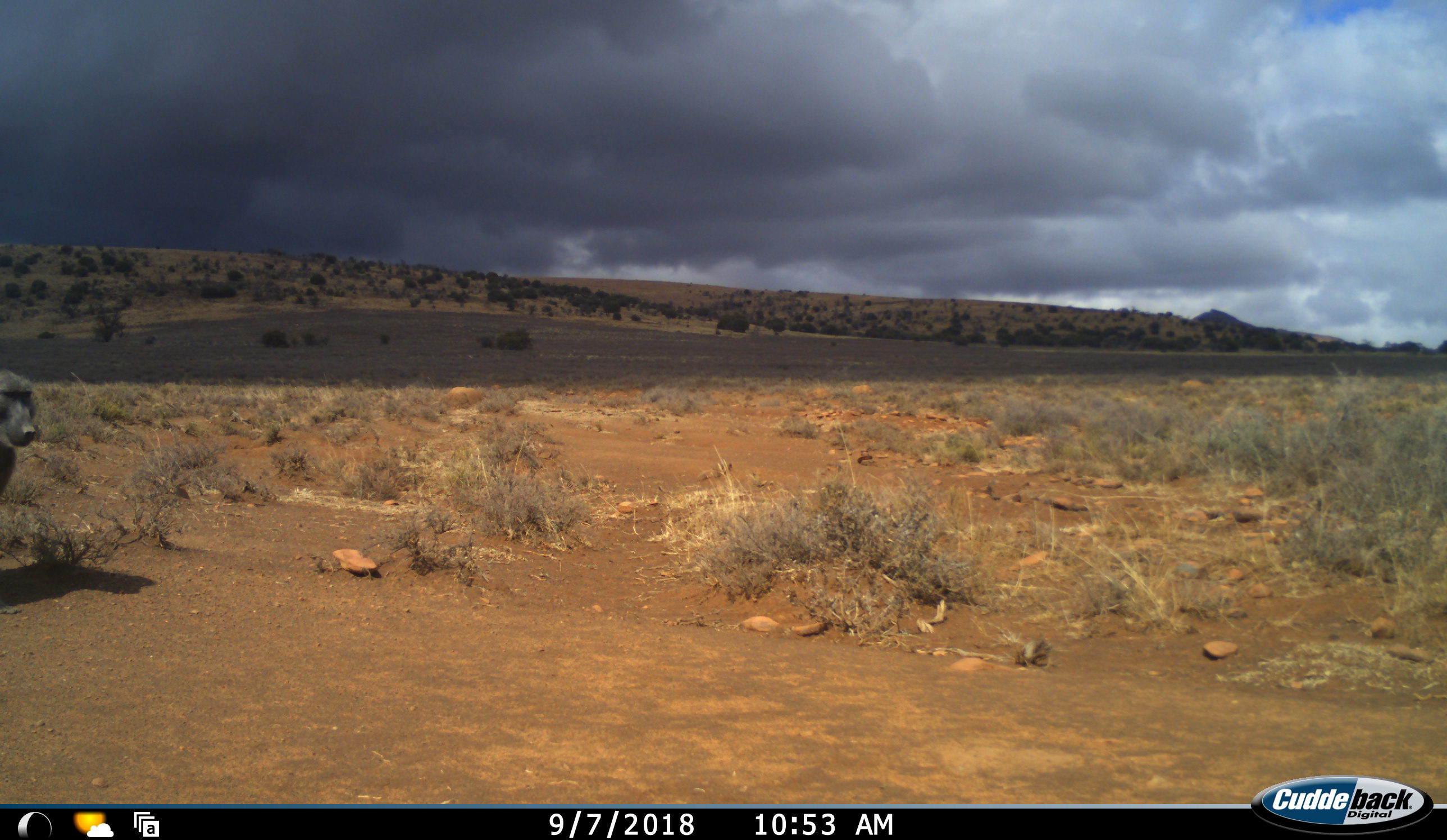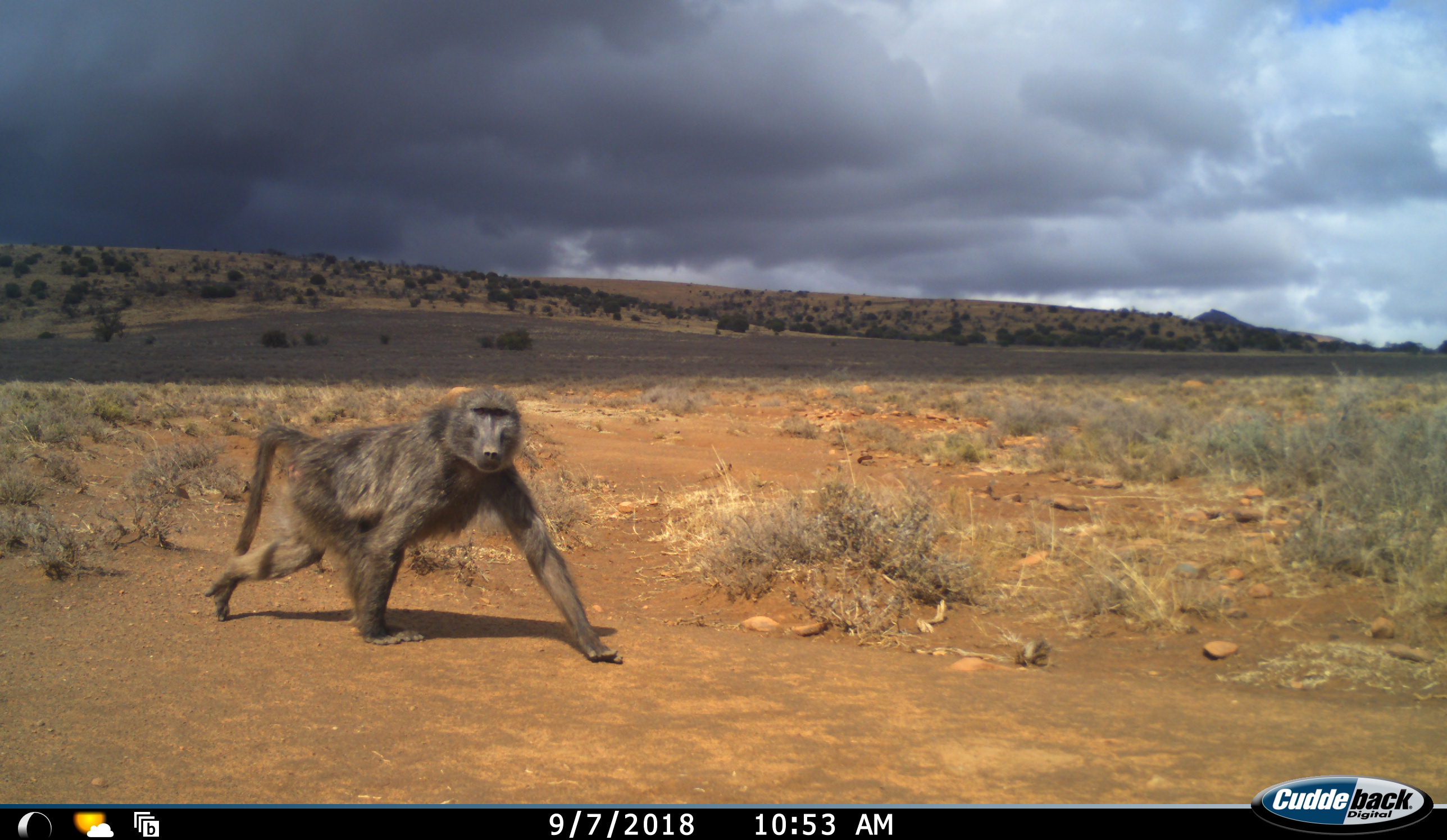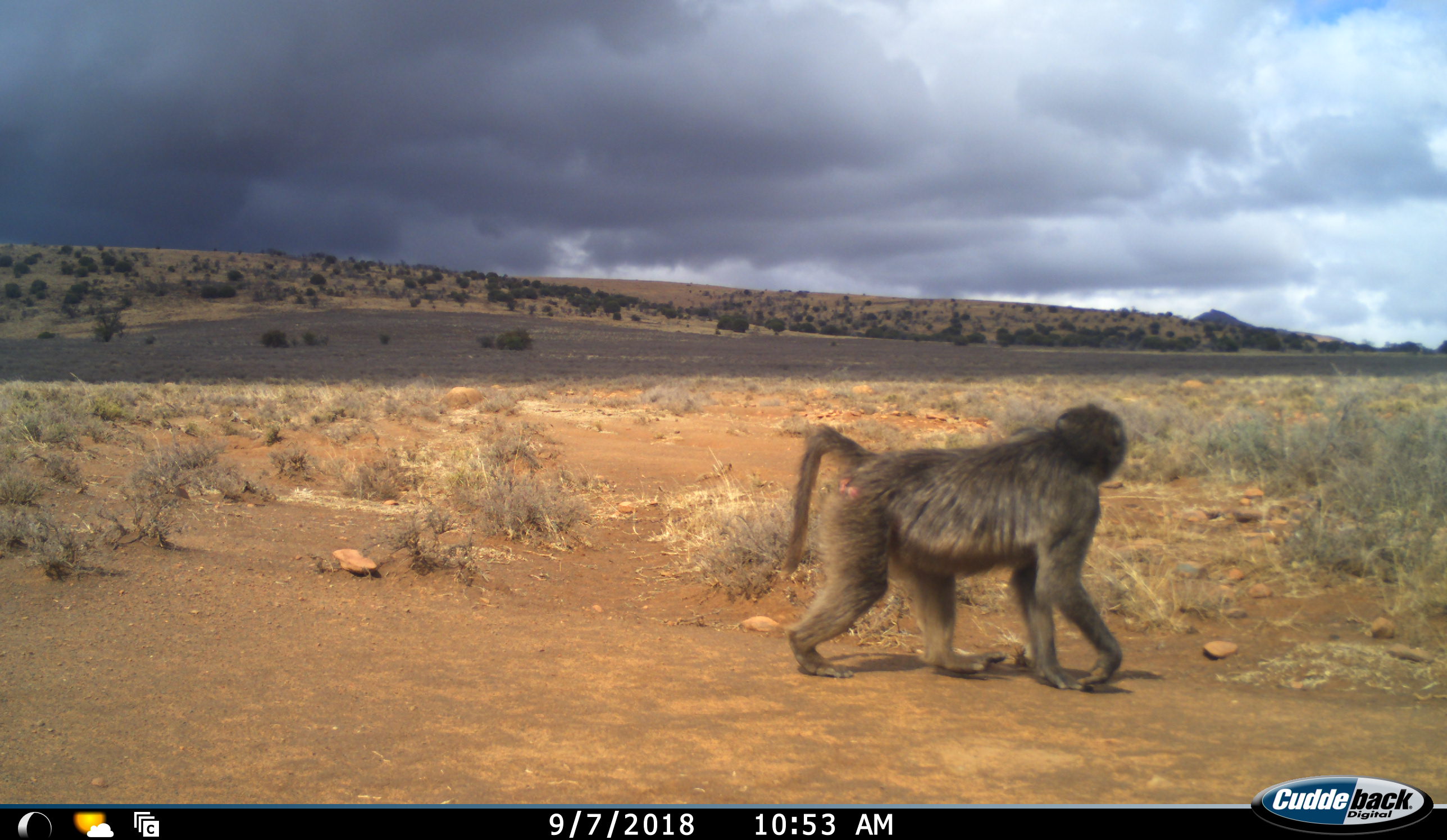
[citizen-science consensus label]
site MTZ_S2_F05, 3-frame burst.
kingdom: Animalia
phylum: Chordata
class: Mammalia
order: Primates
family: Cercopithecidae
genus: Papio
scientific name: Papio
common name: baboon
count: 1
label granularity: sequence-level